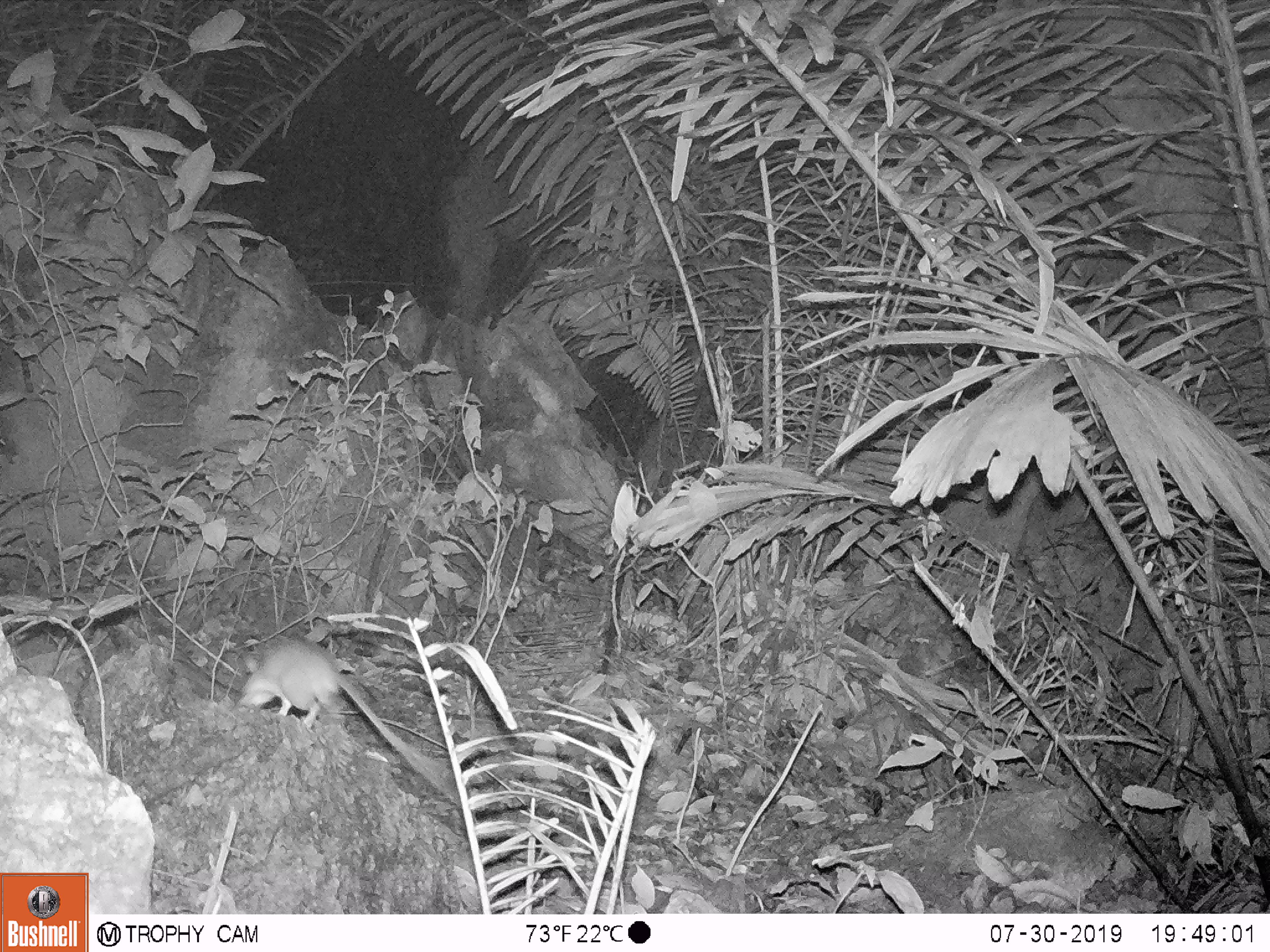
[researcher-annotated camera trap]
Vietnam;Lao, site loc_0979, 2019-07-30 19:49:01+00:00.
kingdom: Animalia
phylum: Chordata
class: Mammalia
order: Rodentia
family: Muridae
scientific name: Muridae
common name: old-world mice and rats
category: unidentified murid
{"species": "unidentified murid (old-world mice and rats) (Muridae)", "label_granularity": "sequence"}